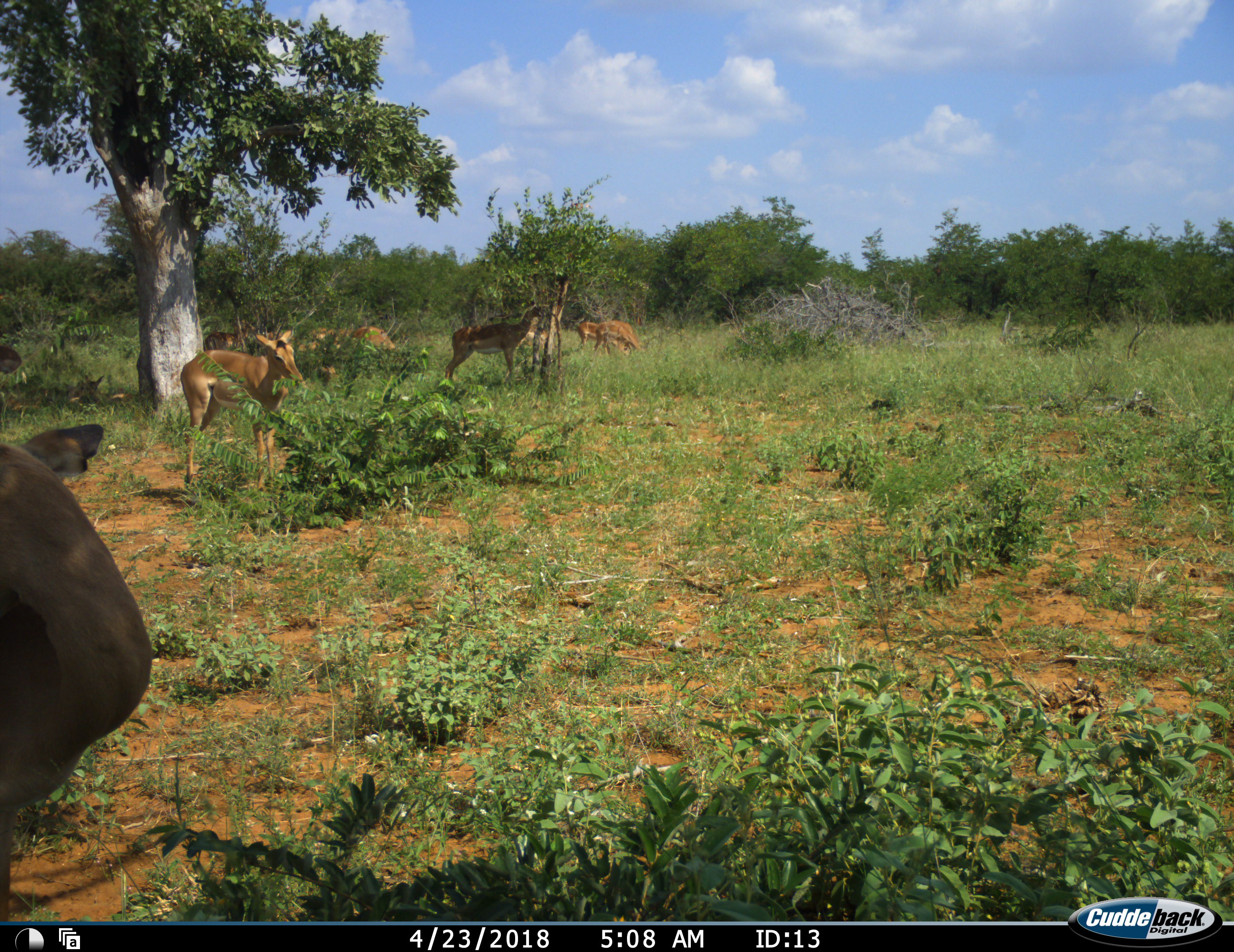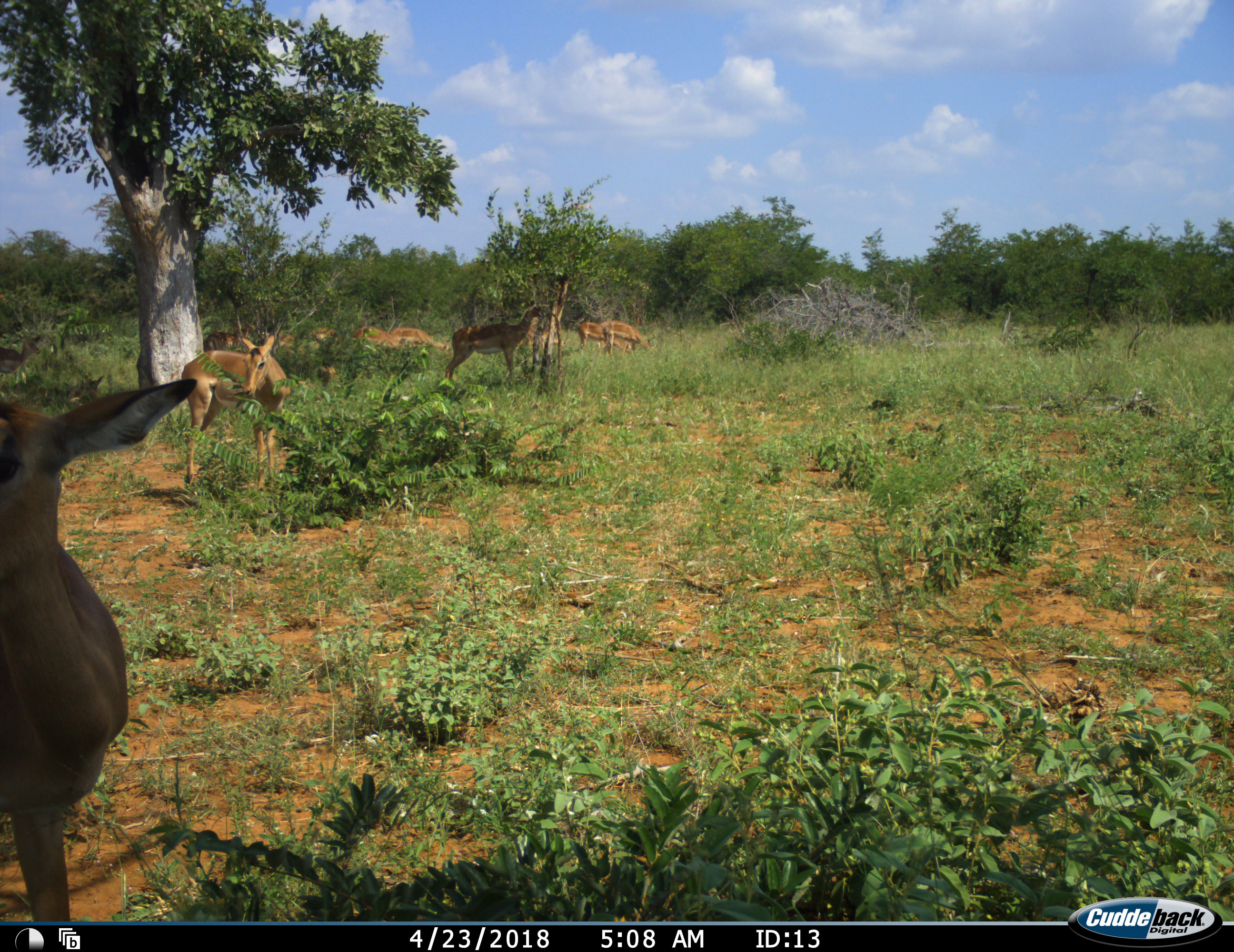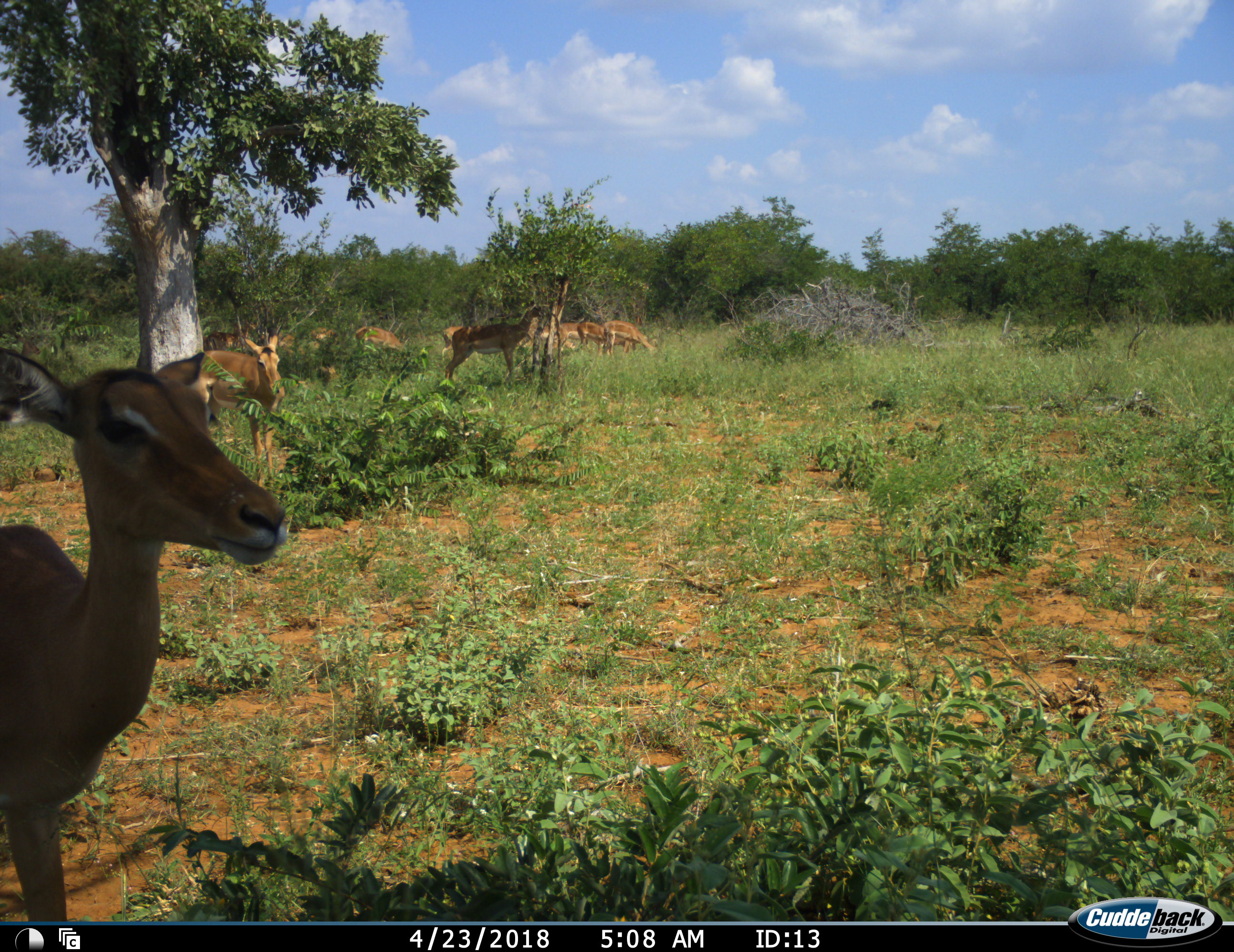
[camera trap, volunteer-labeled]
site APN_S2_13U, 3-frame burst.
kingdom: Animalia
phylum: Chordata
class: Mammalia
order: Artiodactyla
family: Bovidae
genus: Aepyceros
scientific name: Aepyceros melampus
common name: impala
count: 10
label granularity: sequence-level